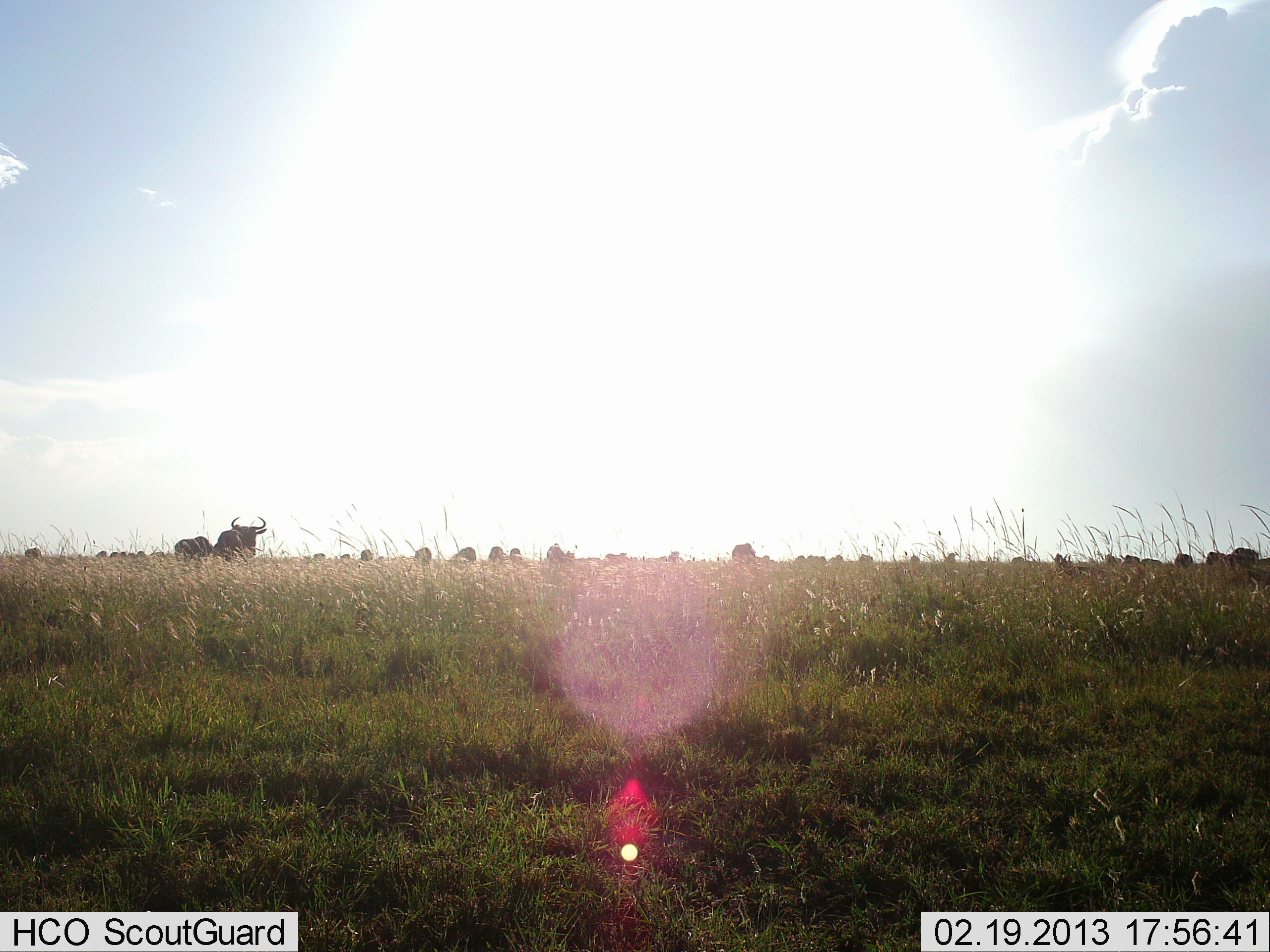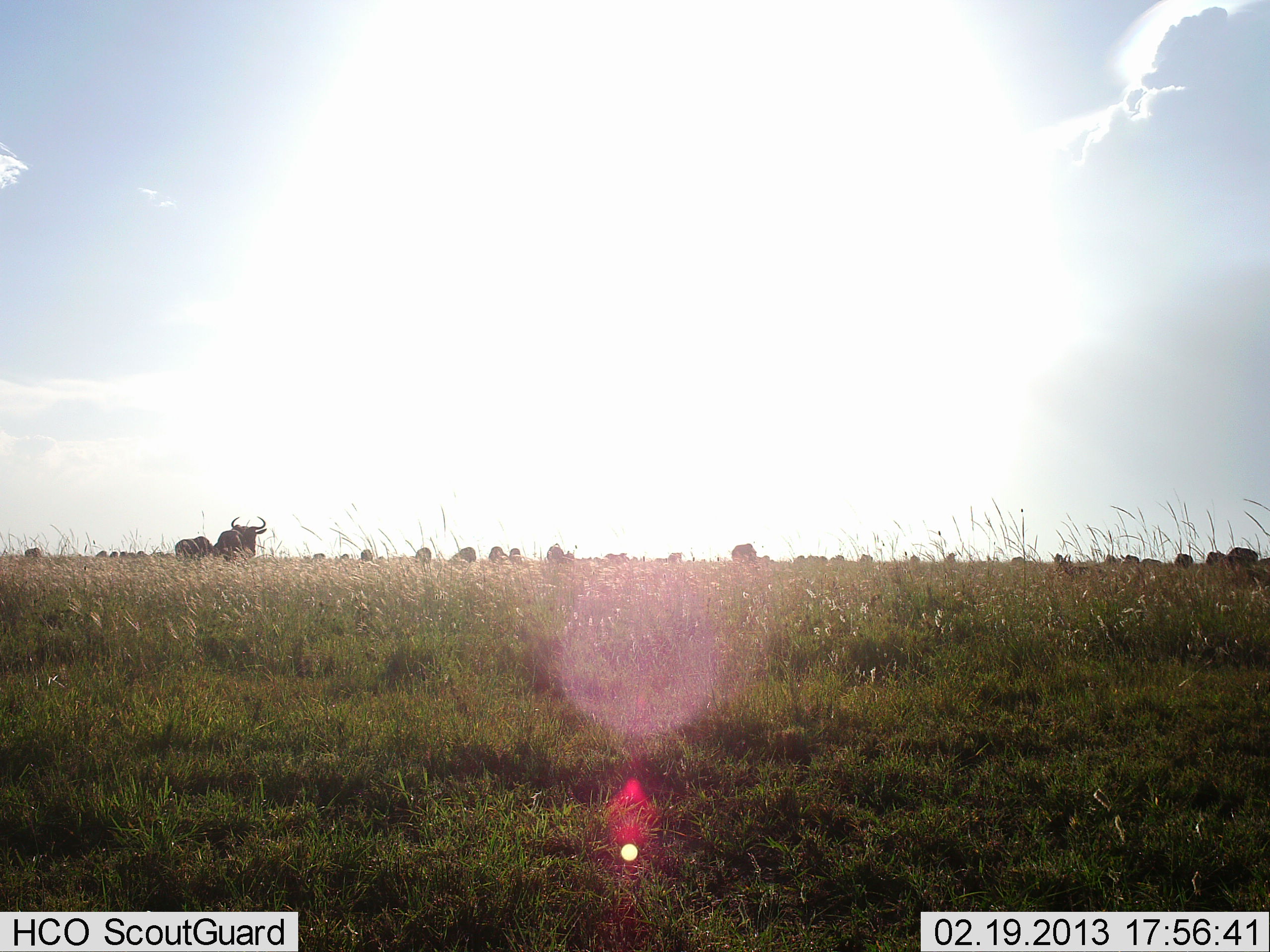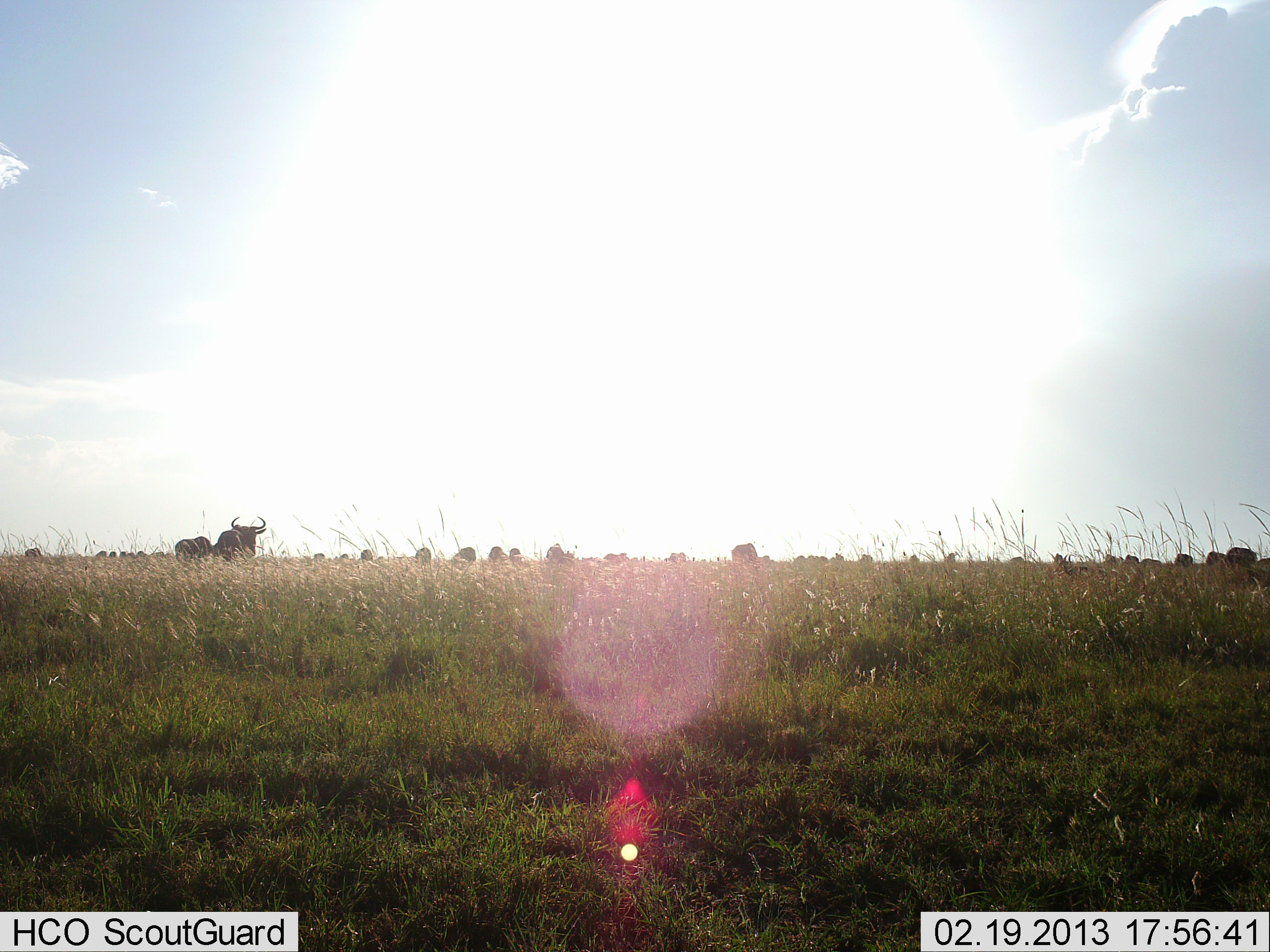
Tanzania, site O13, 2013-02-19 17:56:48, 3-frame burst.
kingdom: Animalia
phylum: Chordata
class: Mammalia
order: Artiodactyla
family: Bovidae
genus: Connochaetes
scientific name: Connochaetes taurinus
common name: blue wildebeest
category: wildebeest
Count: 11-50.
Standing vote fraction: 83%.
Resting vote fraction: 8%.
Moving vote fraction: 4%.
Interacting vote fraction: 0%.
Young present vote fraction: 0%.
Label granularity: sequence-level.